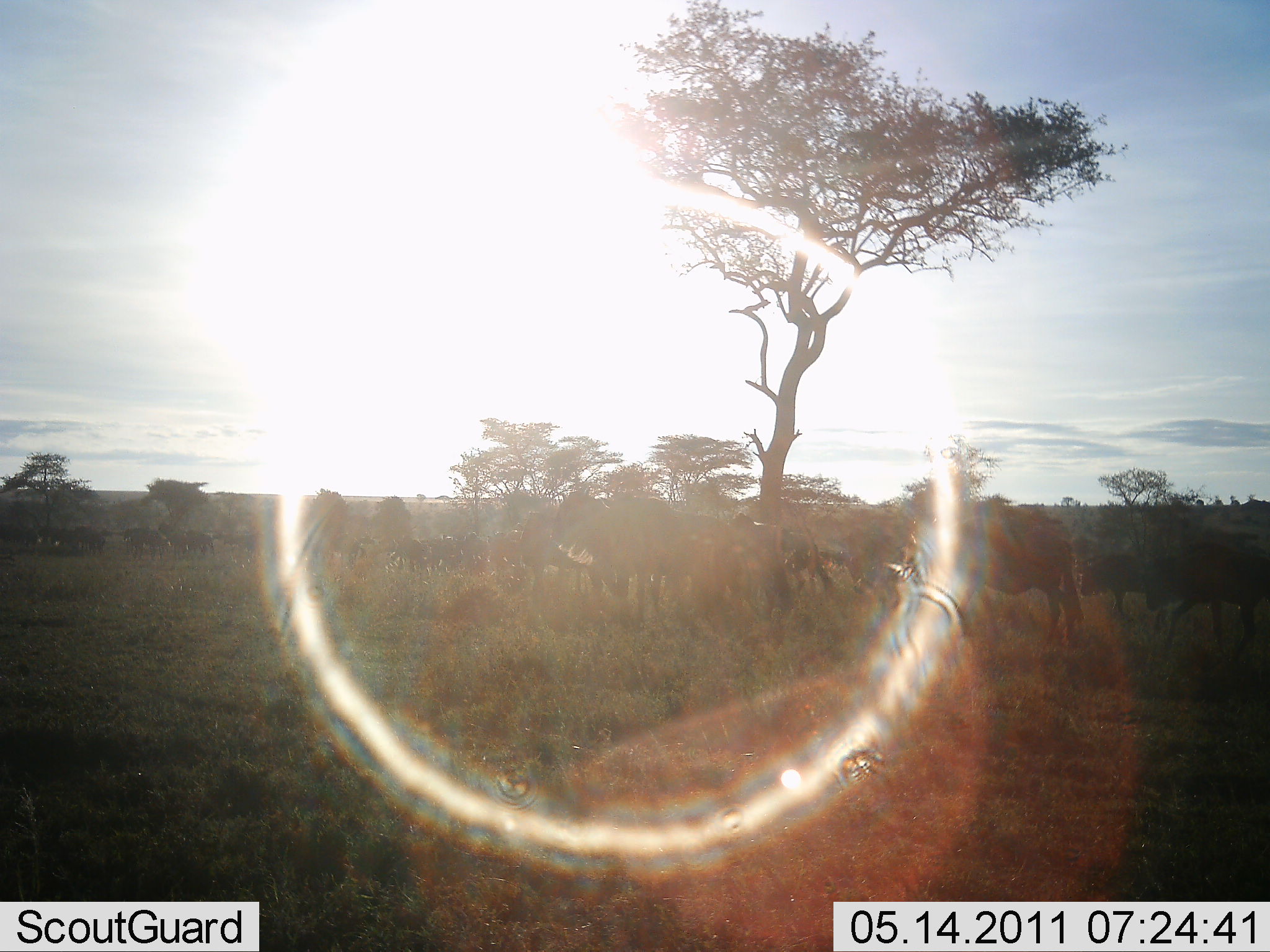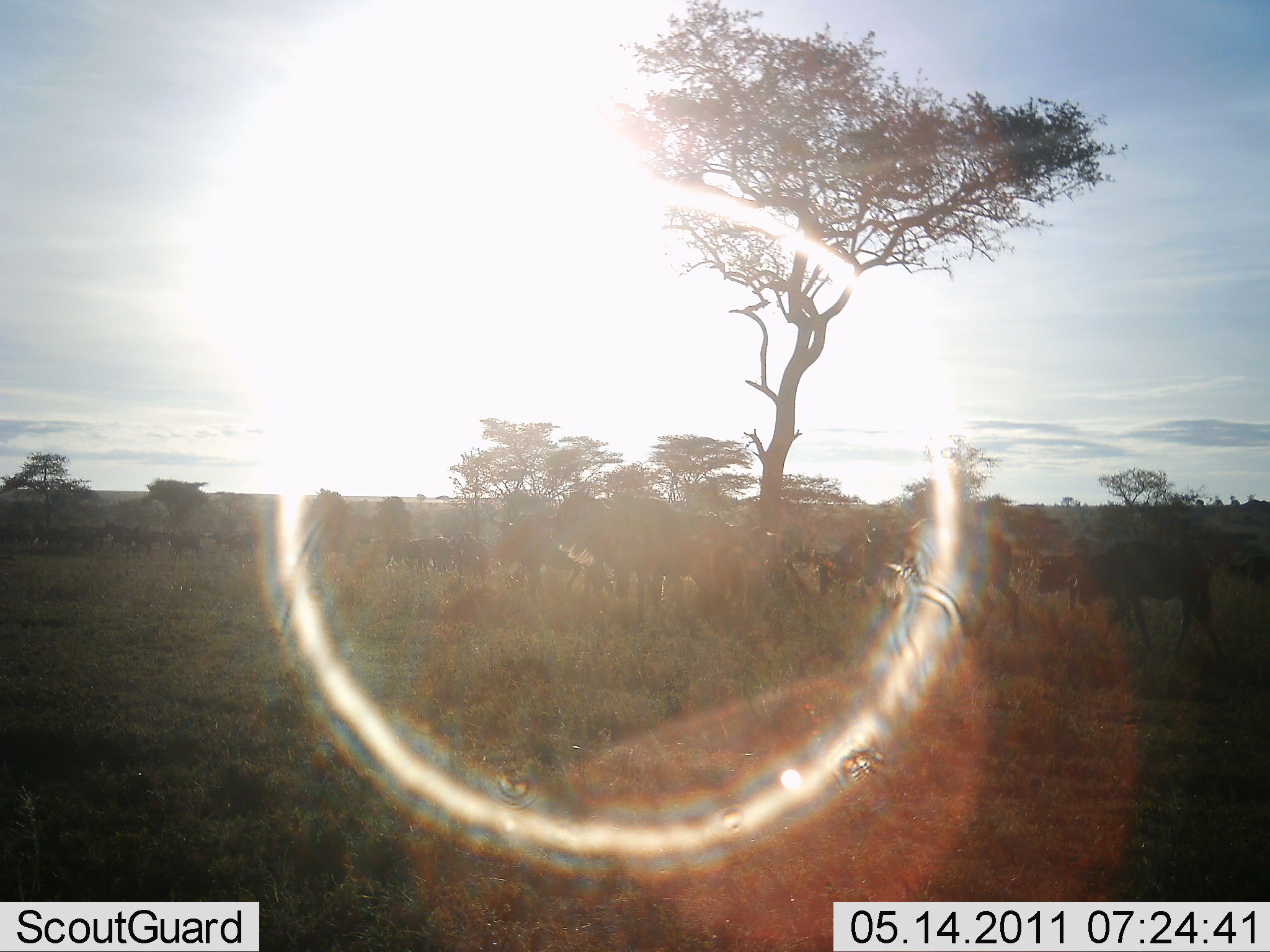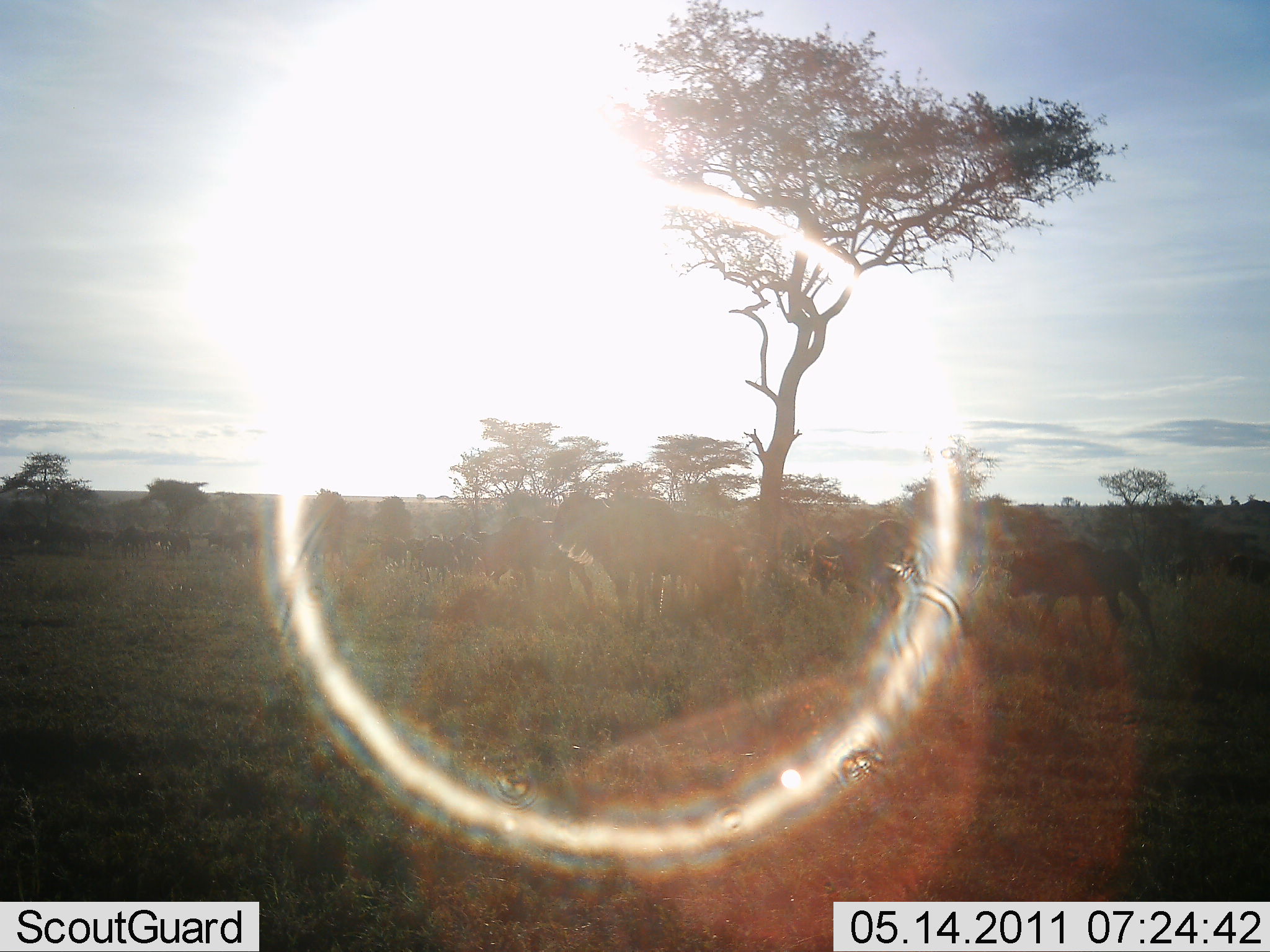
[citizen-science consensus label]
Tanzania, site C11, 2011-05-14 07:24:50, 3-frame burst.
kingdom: Animalia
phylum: Chordata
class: Mammalia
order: Artiodactyla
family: Bovidae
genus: Connochaetes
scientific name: Connochaetes taurinus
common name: blue wildebeest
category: wildebeest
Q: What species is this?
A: Wildebeest (blue wildebeest) (Connochaetes taurinus).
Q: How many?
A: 11-50.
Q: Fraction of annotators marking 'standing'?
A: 15%.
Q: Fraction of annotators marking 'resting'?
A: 0%.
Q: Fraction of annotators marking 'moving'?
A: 100%.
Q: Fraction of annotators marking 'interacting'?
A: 0%.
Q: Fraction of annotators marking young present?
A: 0%.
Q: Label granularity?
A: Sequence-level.